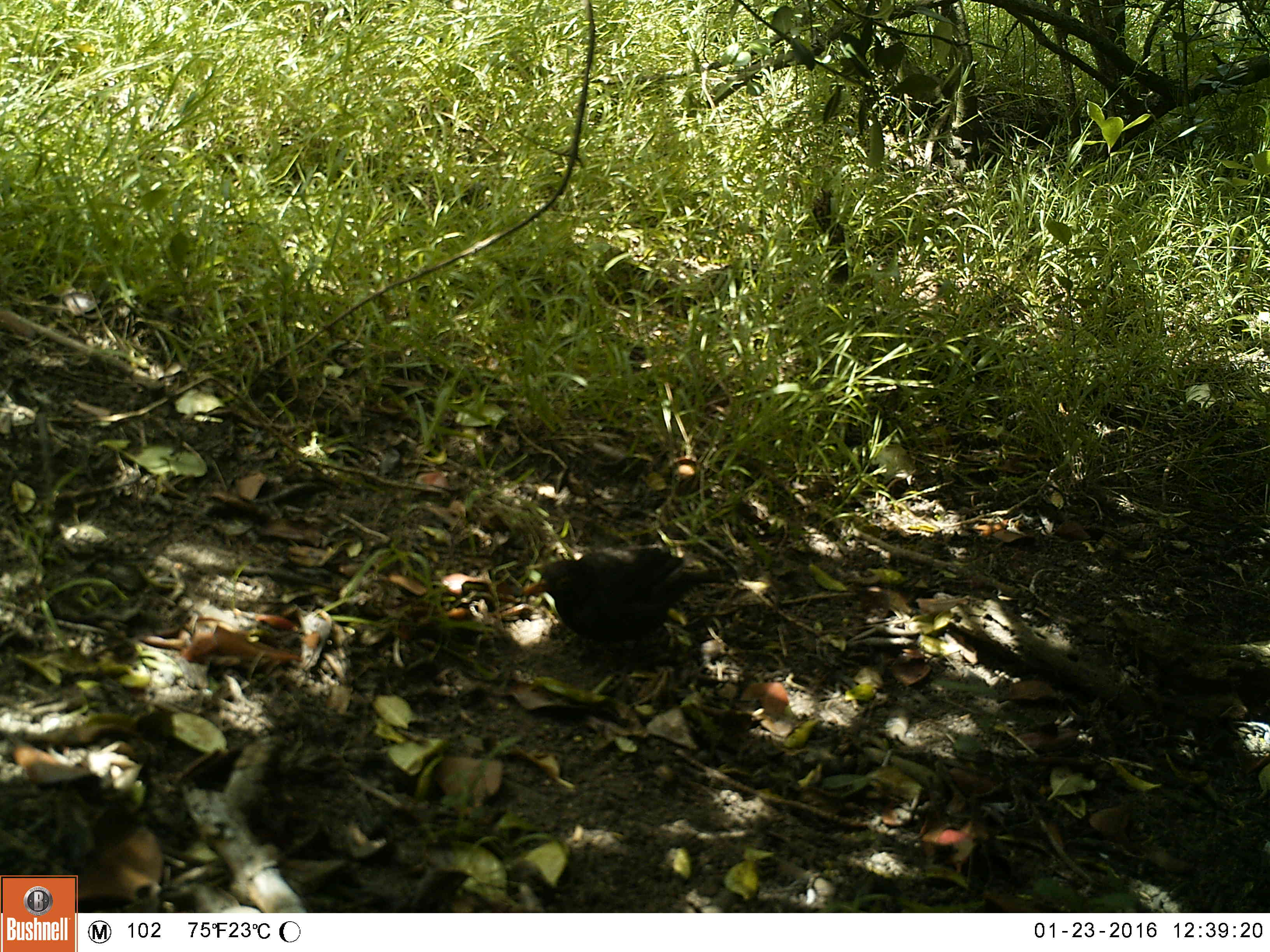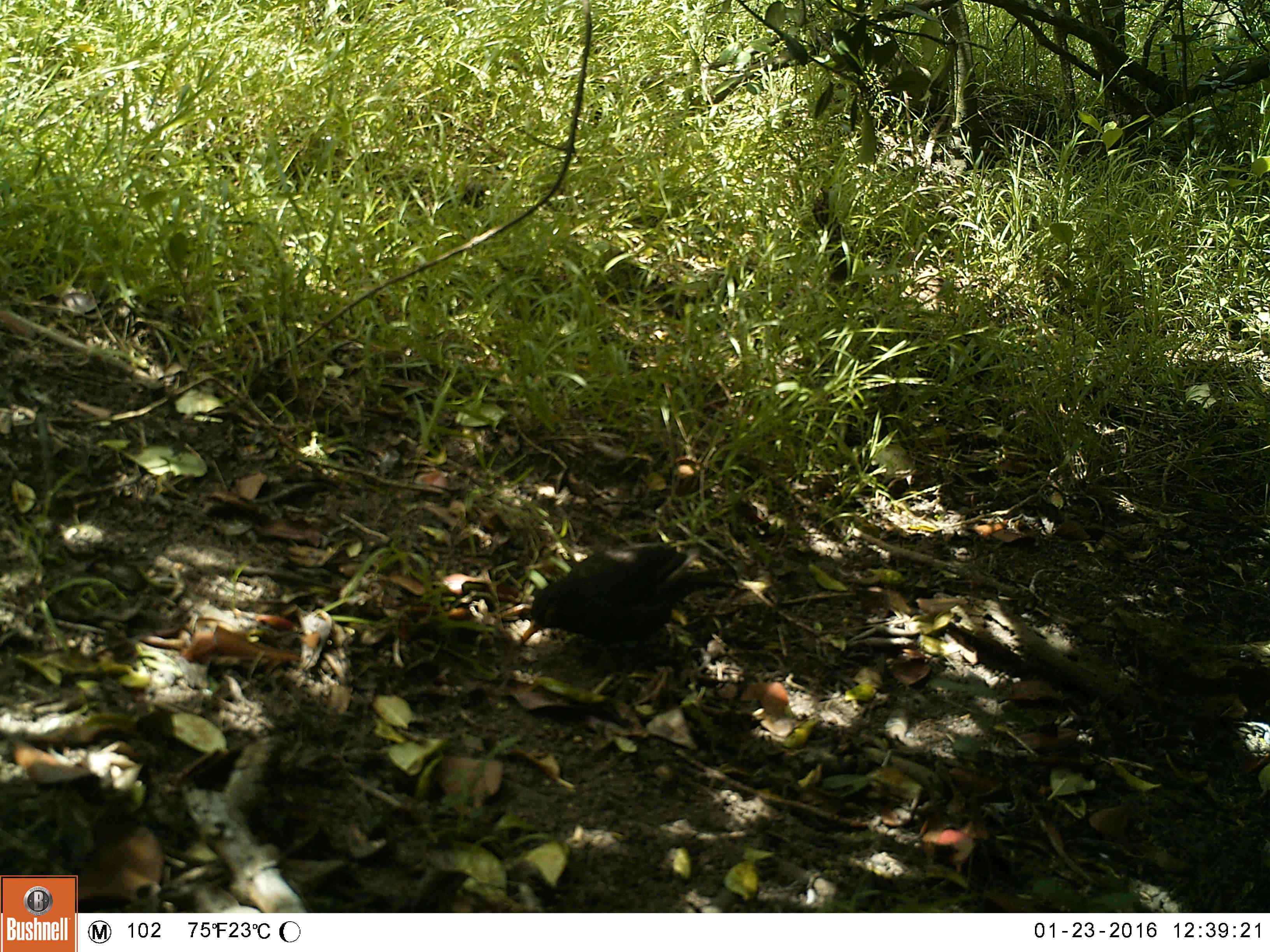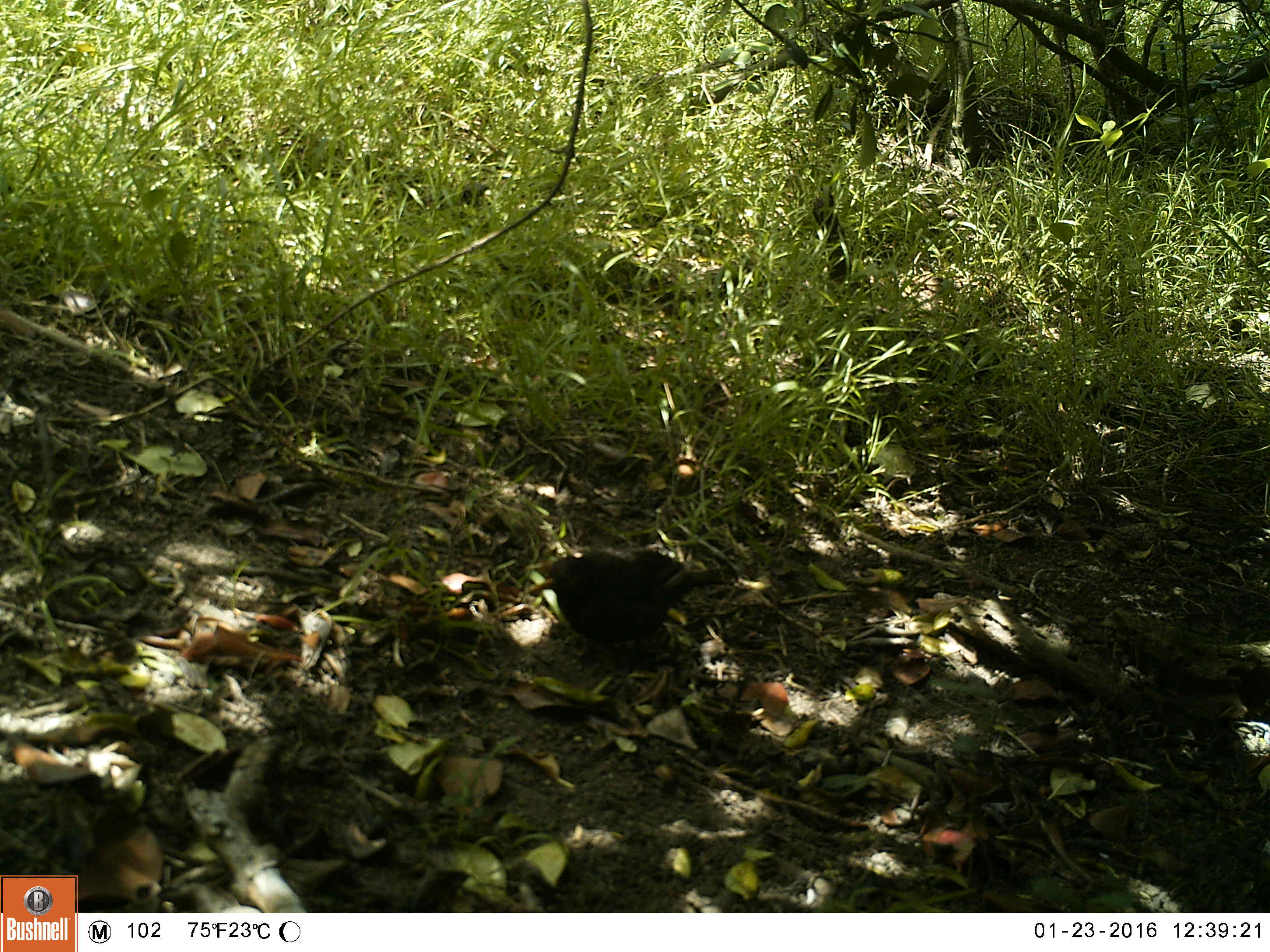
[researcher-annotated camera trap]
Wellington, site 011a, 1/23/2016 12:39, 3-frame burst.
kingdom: Animalia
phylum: Chordata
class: Aves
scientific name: Aves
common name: bird